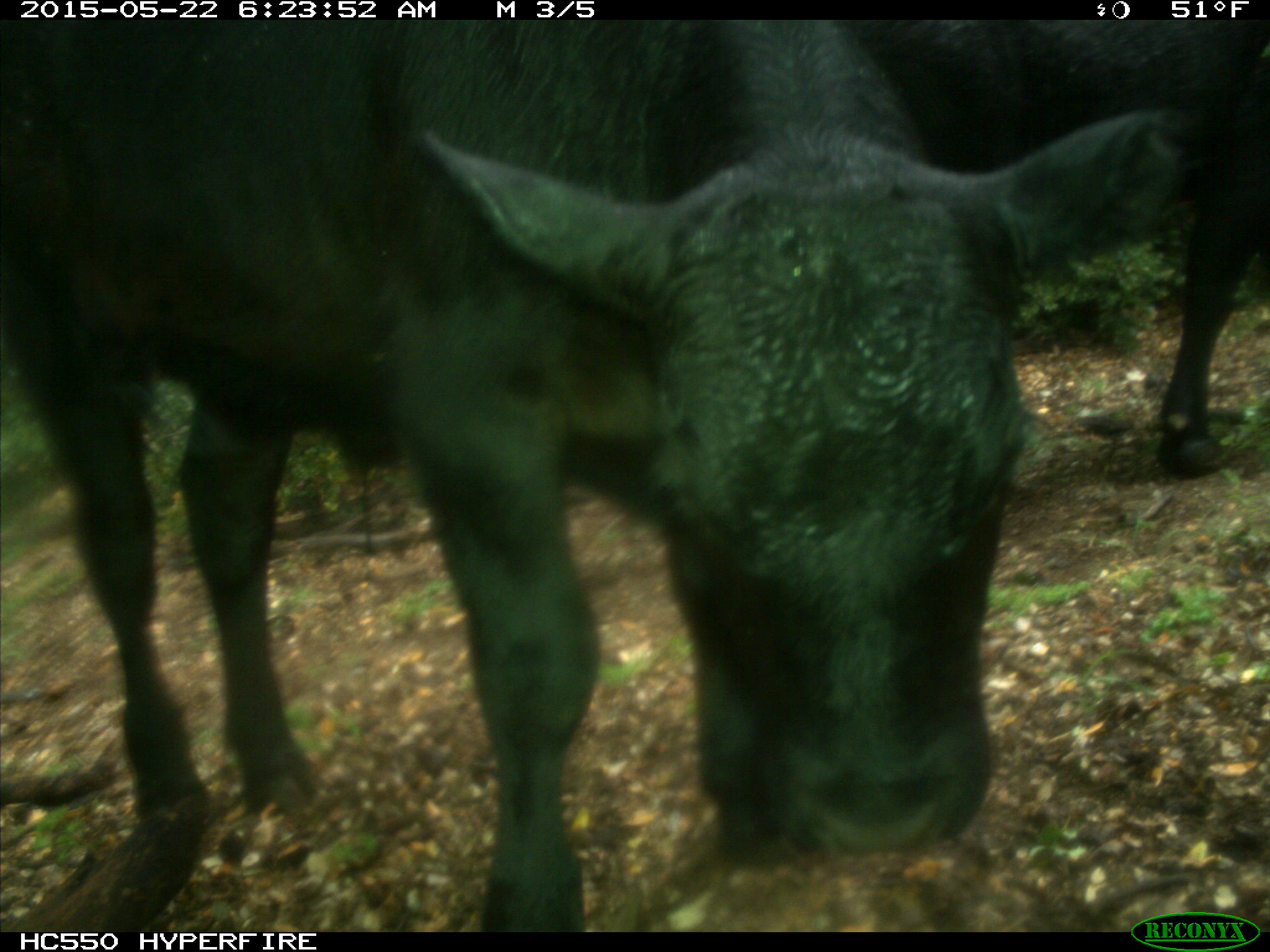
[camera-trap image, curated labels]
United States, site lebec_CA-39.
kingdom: Animalia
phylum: Chordata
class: Mammalia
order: Artiodactyla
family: Bovidae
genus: Bos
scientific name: Bos taurus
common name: domestic cow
Bos taurus (domestic cow).